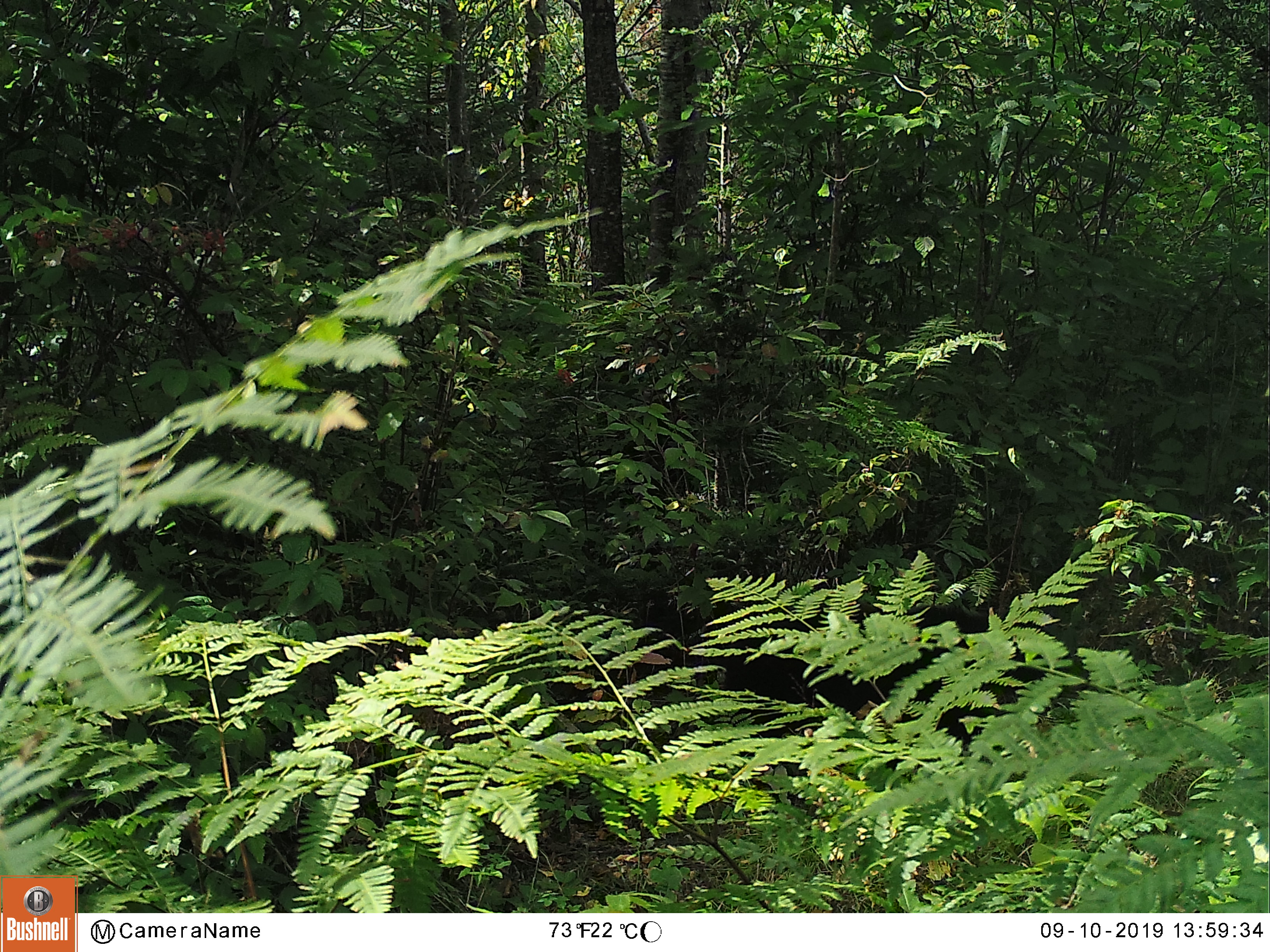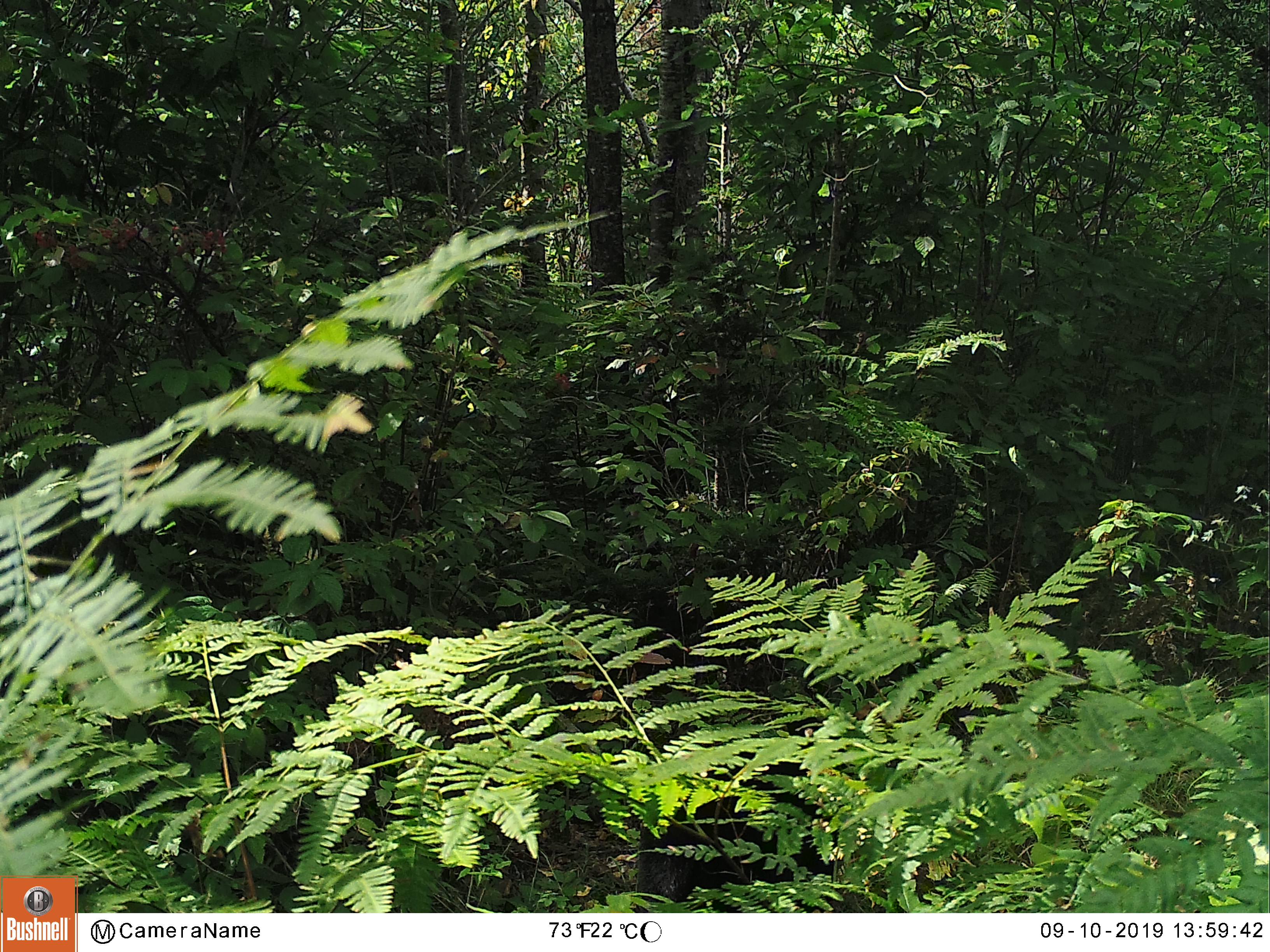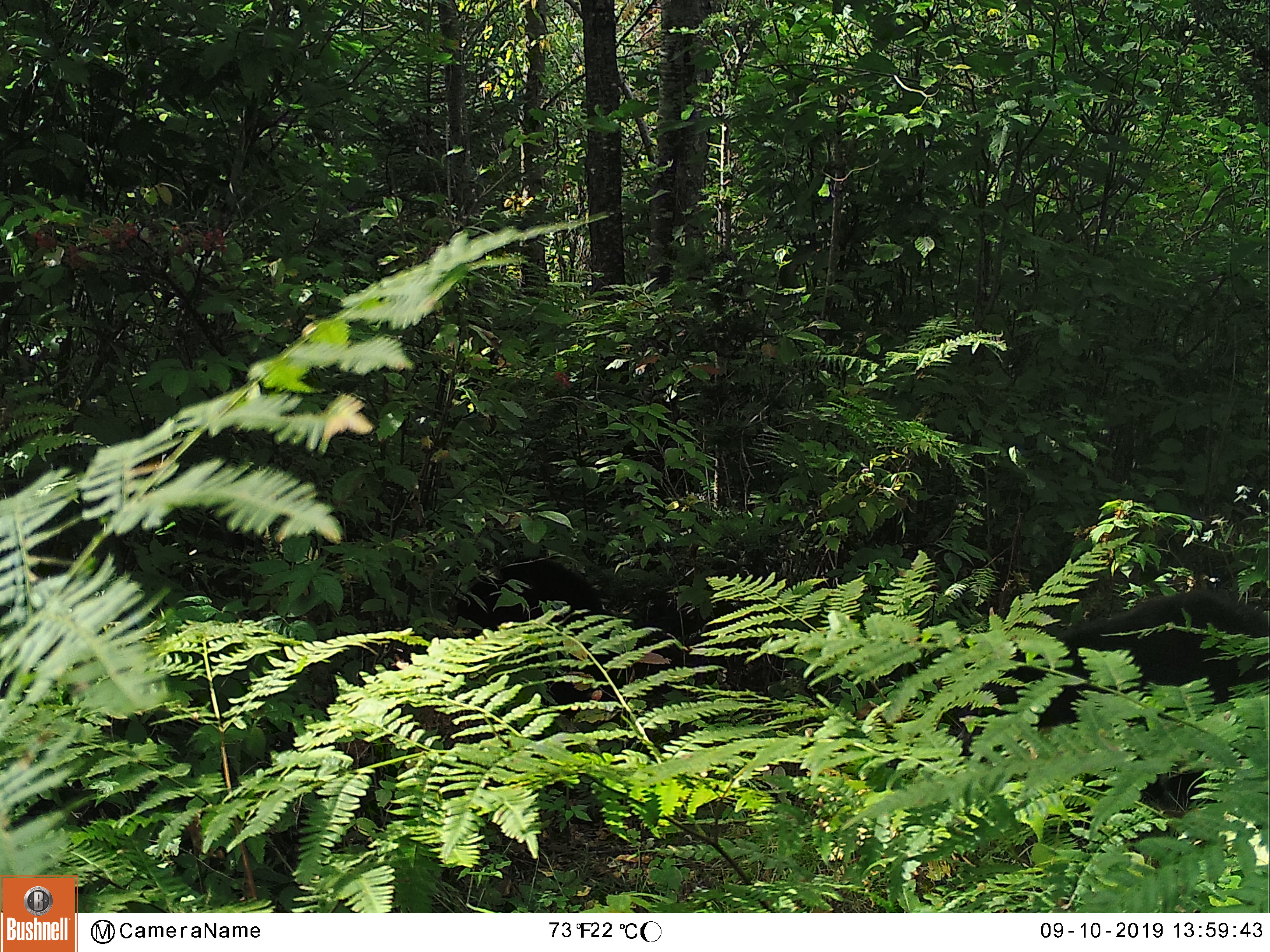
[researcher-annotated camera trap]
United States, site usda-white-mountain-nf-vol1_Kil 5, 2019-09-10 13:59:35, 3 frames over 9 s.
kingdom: Animalia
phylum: Chordata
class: Mammalia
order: Carnivora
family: Ursidae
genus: Ursus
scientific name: Ursus americanus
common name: black bear